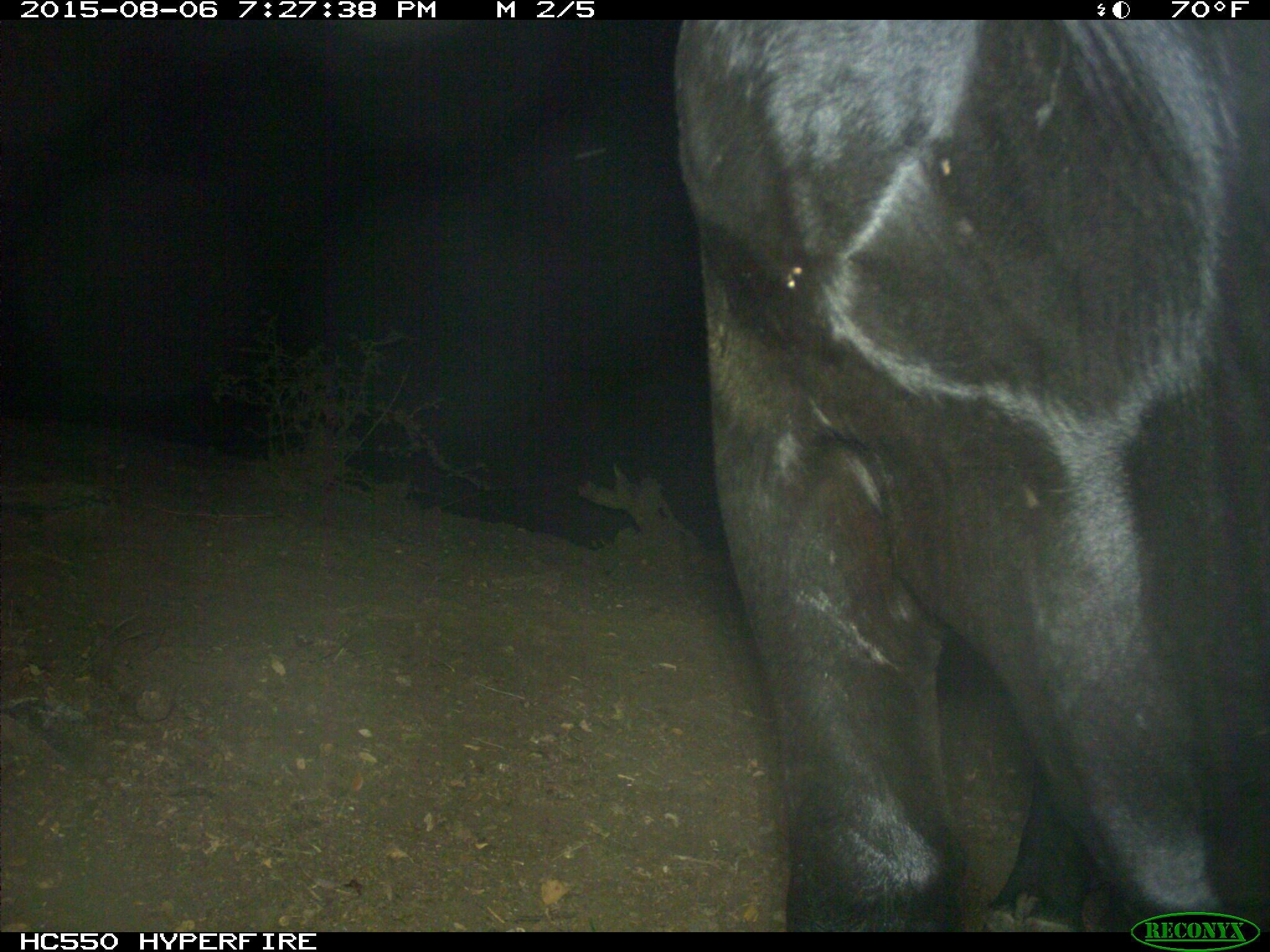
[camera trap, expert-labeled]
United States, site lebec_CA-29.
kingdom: Animalia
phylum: Chordata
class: Mammalia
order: Artiodactyla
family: Bovidae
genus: Bos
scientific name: Bos taurus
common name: domestic cow